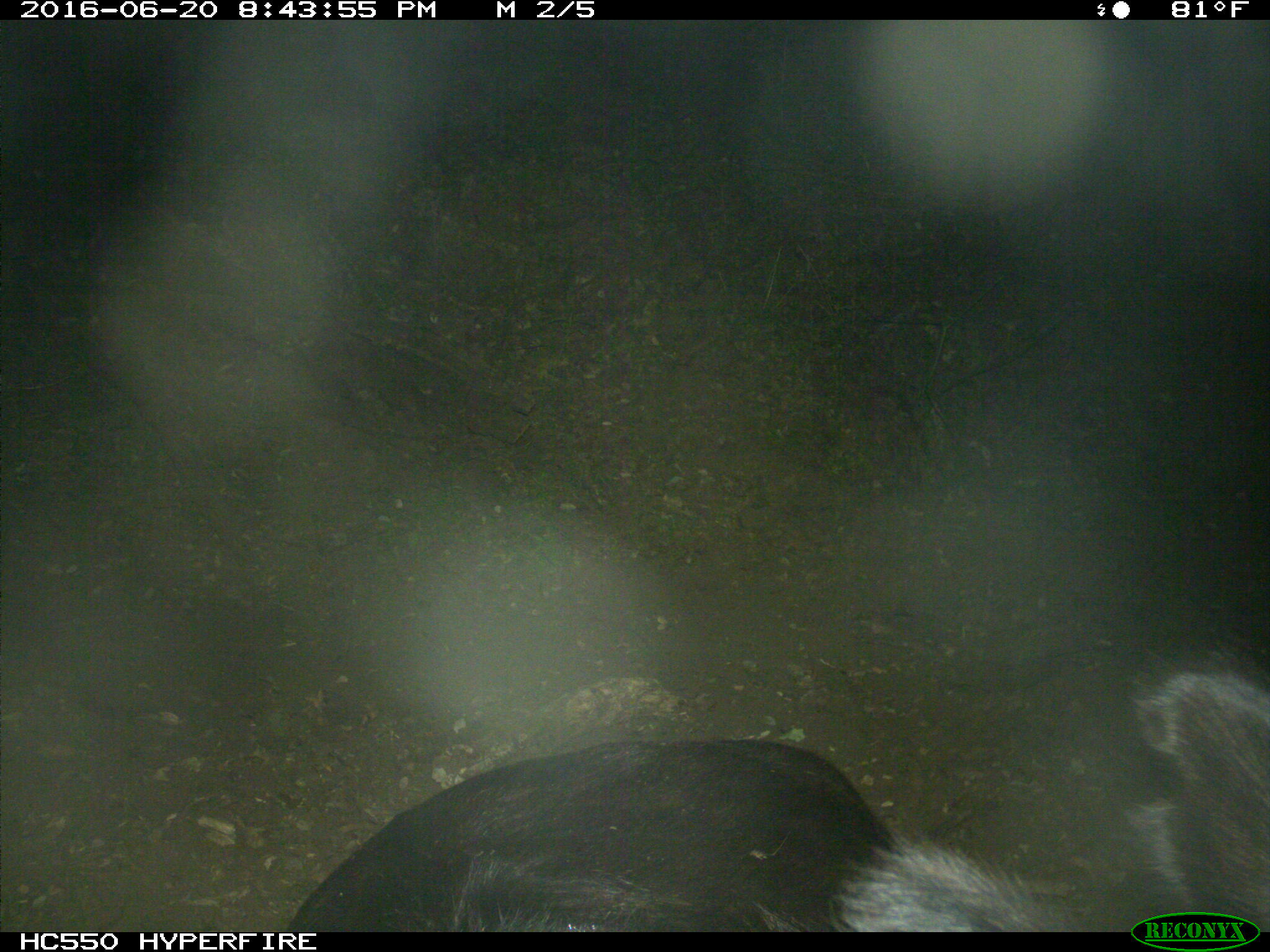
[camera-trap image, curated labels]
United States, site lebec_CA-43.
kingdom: Animalia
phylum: Chordata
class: Mammalia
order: Artiodactyla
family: Bovidae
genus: Bos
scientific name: Bos taurus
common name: domestic cow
Bos taurus (domestic cow).